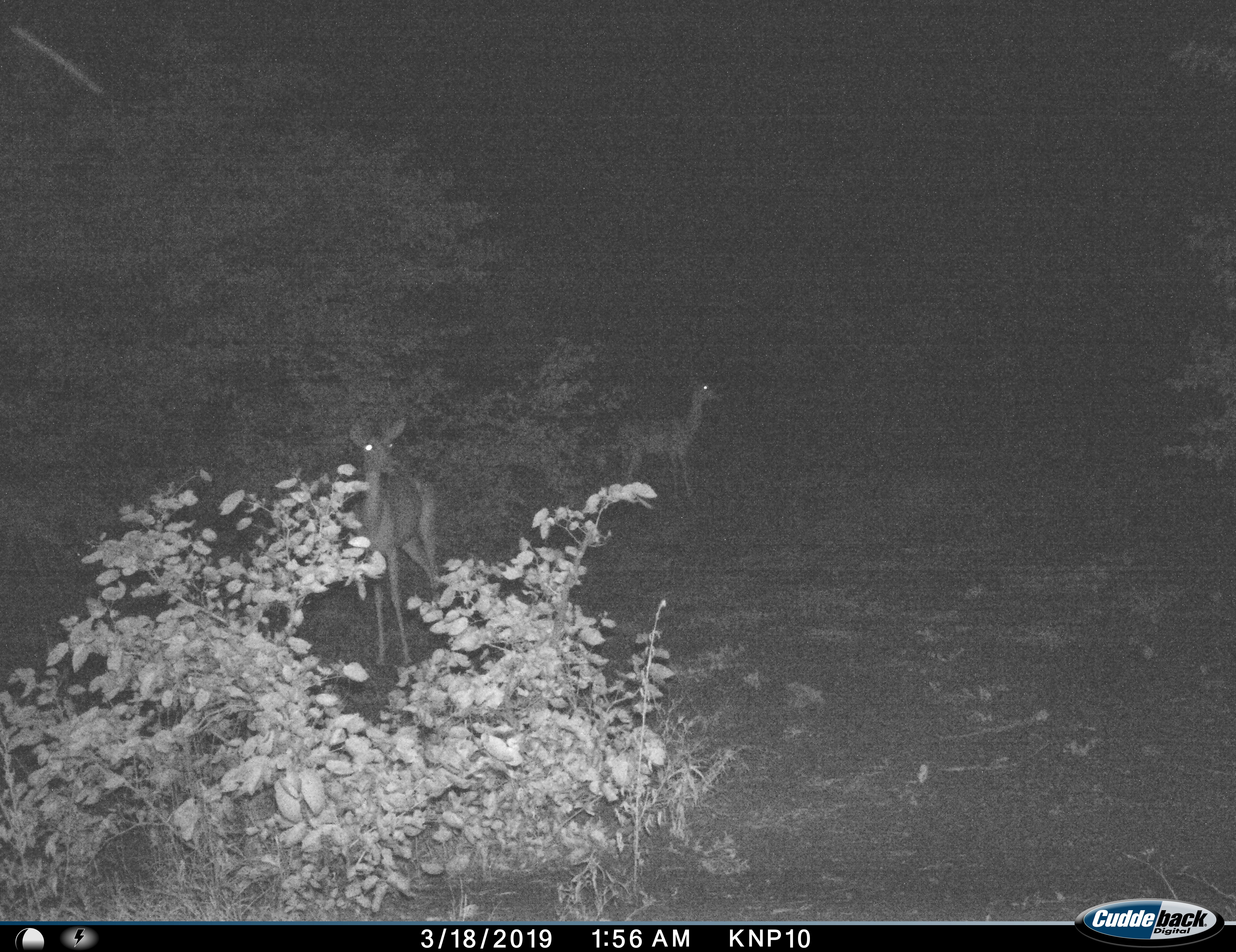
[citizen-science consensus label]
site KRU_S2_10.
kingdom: Animalia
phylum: Chordata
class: Mammalia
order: Artiodactyla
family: Bovidae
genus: Aepyceros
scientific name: Aepyceros melampus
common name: impala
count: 2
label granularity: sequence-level